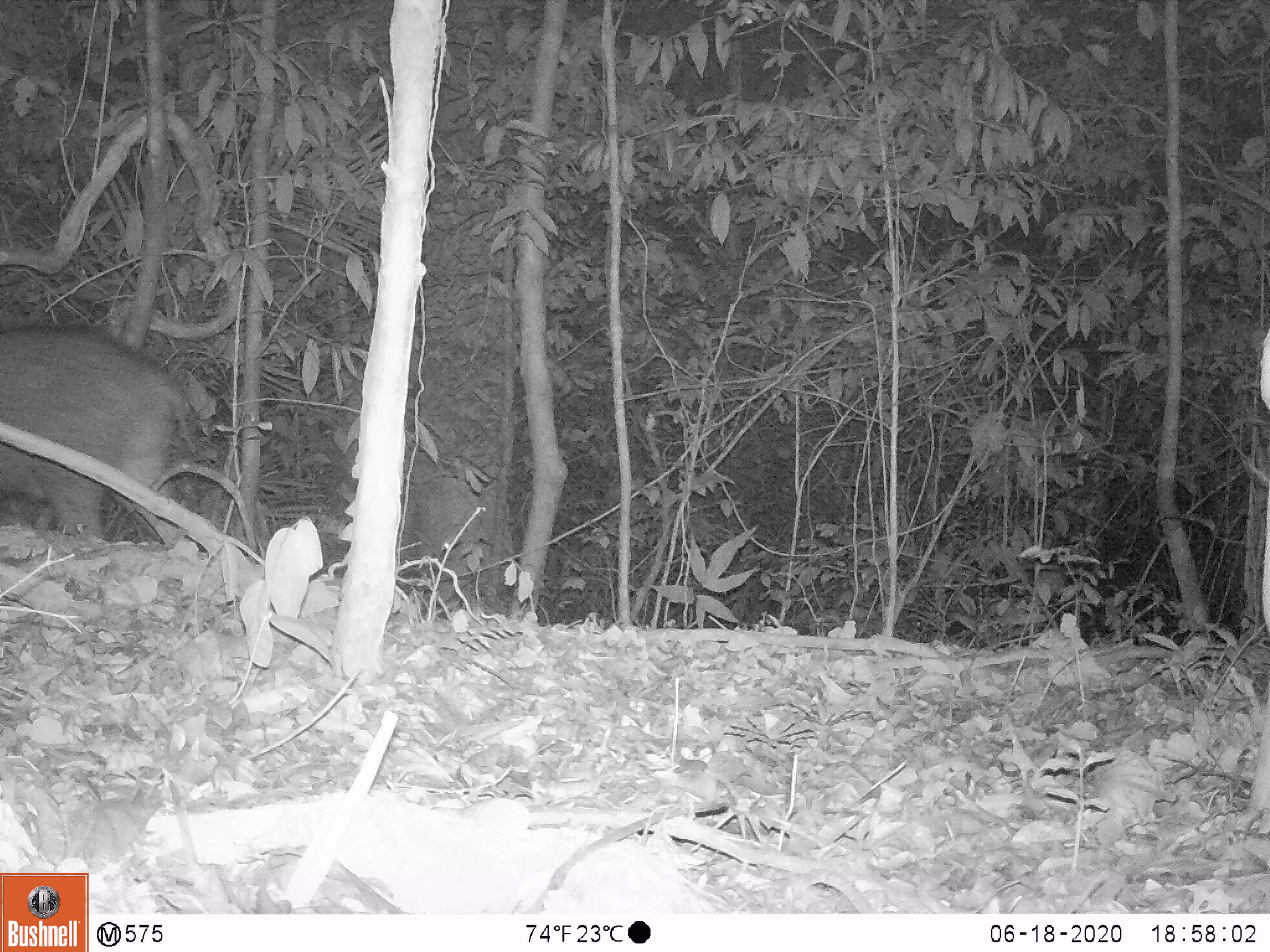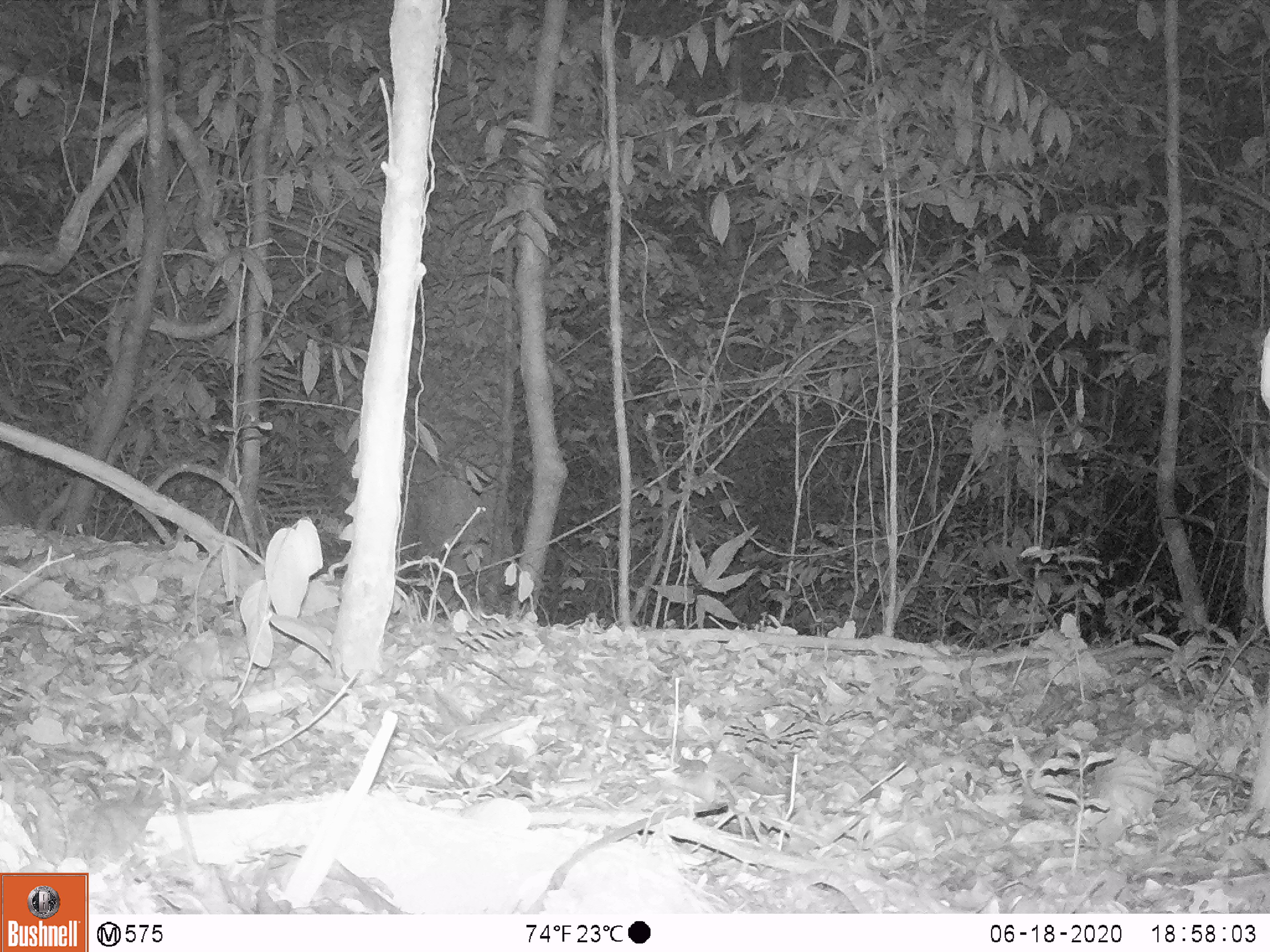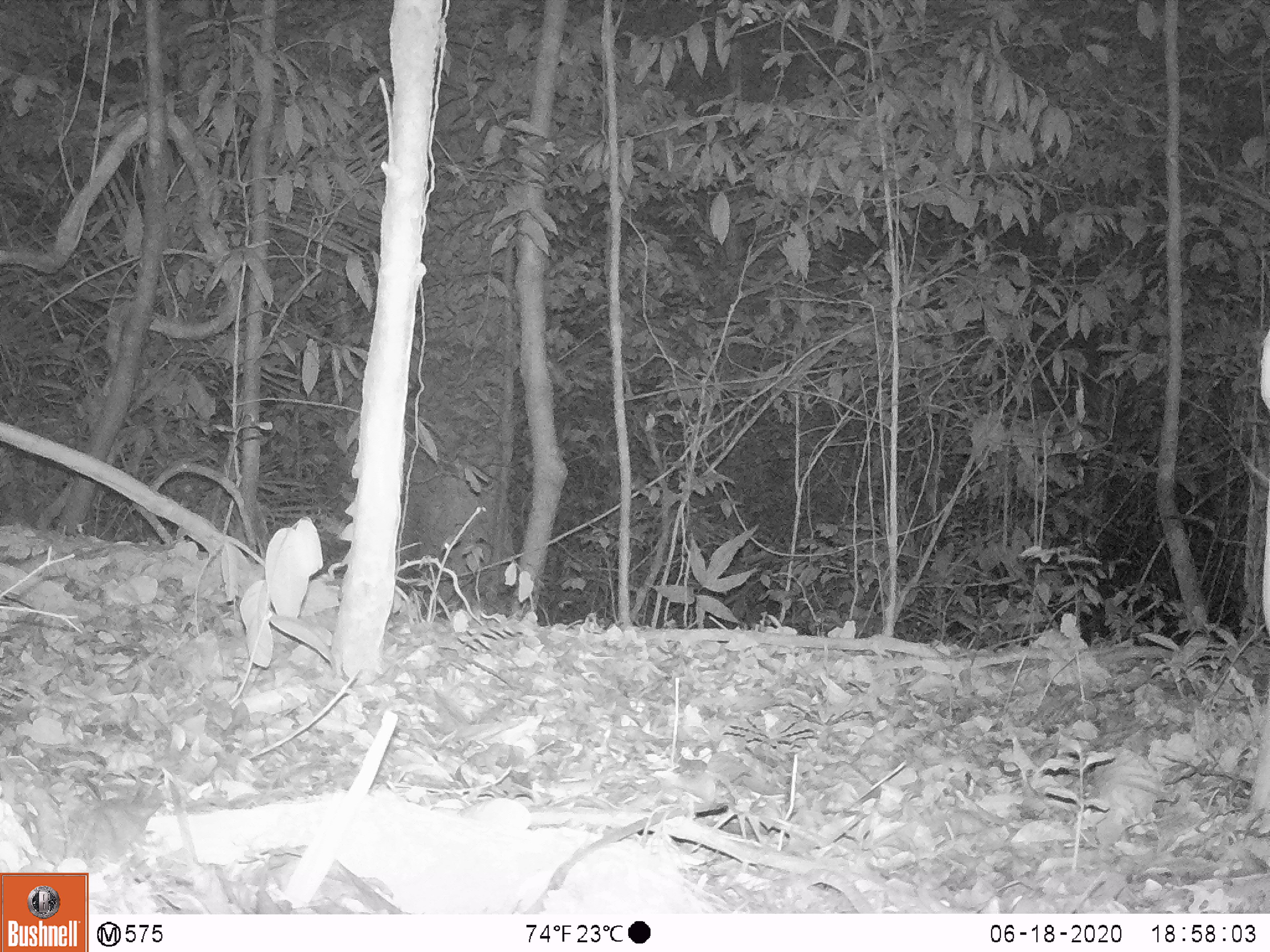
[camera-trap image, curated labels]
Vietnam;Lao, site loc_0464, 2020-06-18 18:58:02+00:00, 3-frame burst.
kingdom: Animalia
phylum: Chordata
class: Mammalia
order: Artiodactyla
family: Suidae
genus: Sus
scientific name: Sus scrofa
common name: eurasian wild pig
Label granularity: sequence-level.